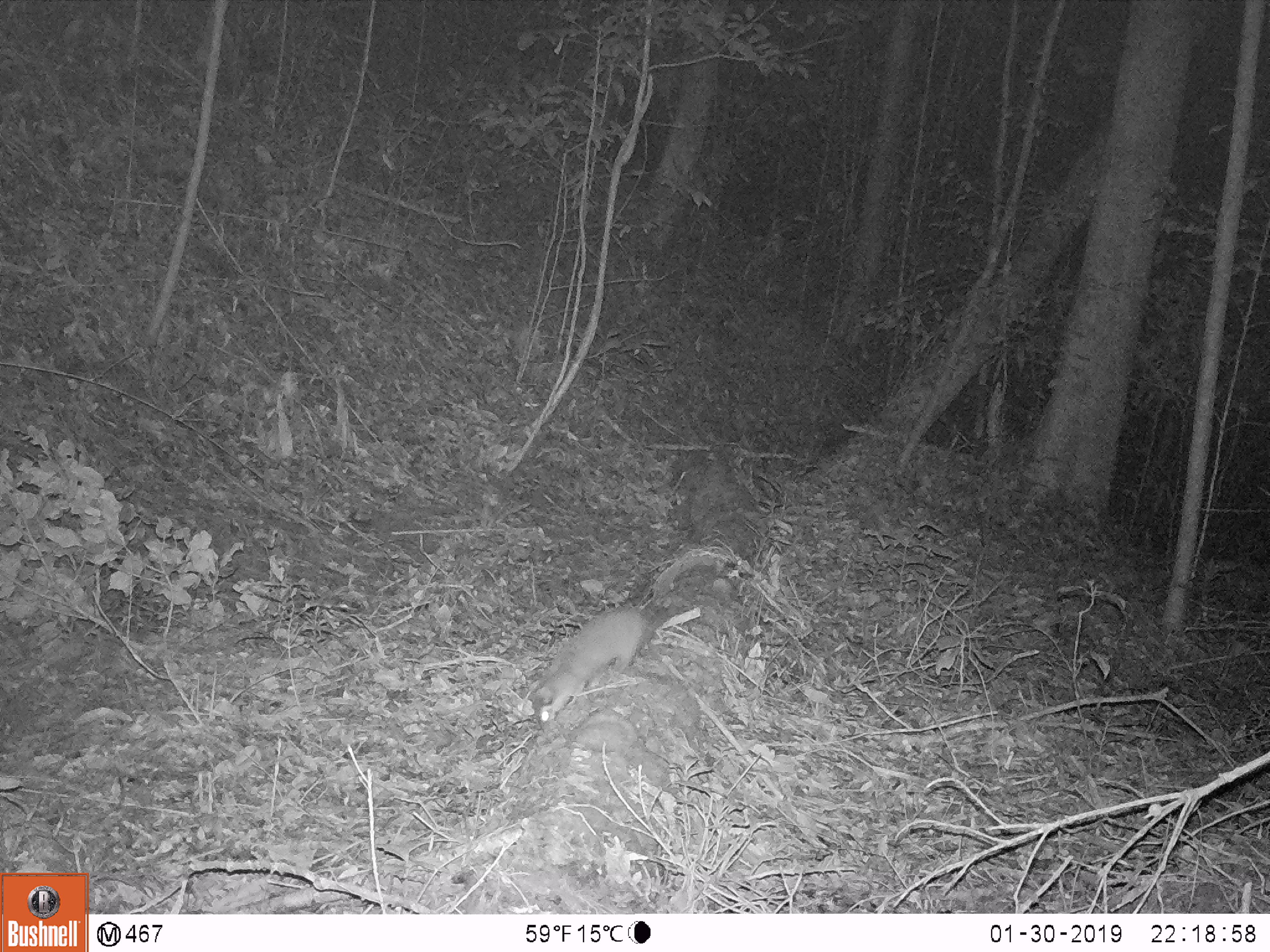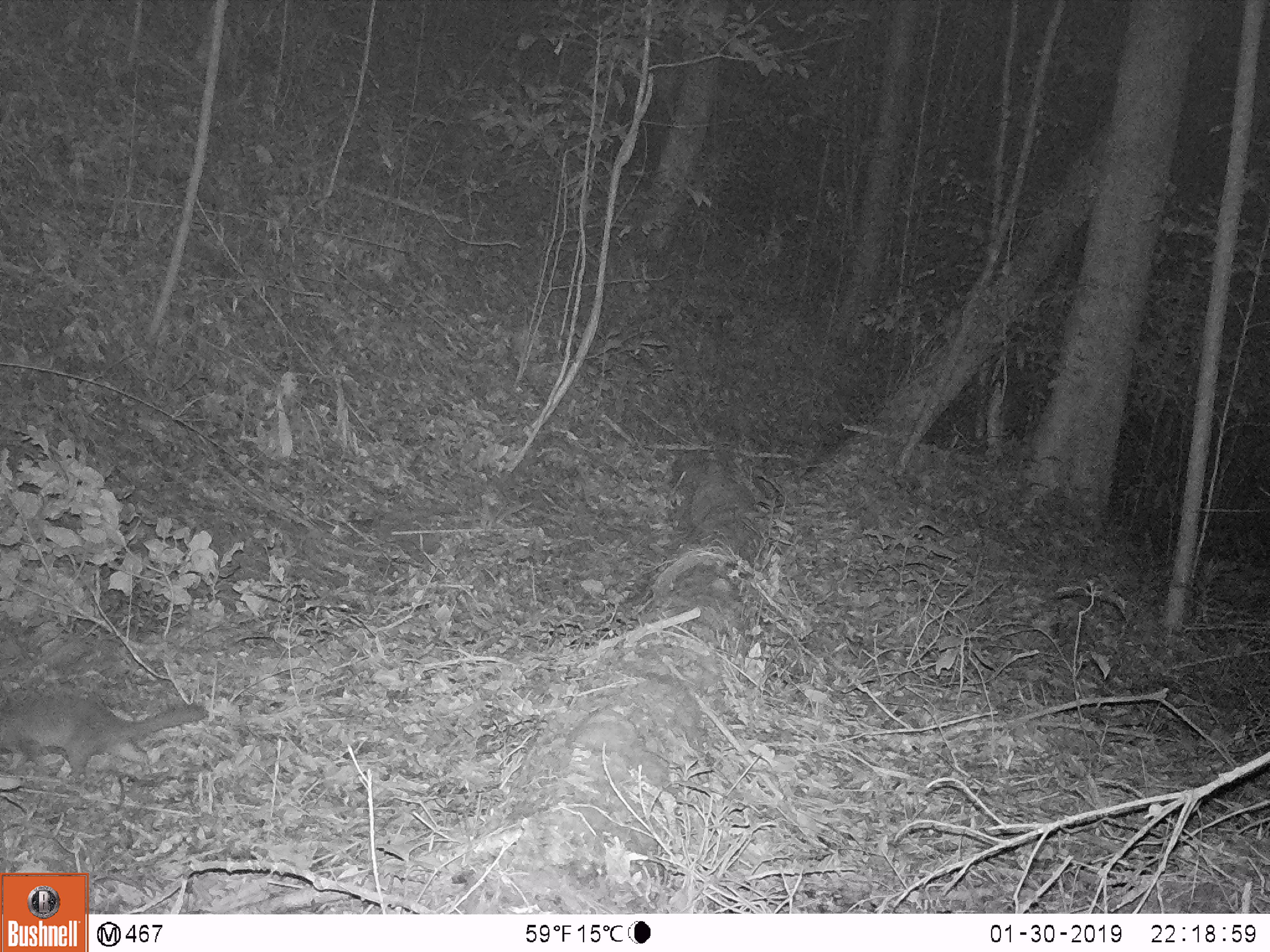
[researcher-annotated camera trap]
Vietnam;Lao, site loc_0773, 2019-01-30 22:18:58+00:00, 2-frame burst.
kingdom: Animalia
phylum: Chordata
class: Mammalia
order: Carnivora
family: Mustelidae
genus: Melogale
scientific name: Melogale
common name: ferret badger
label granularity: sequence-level